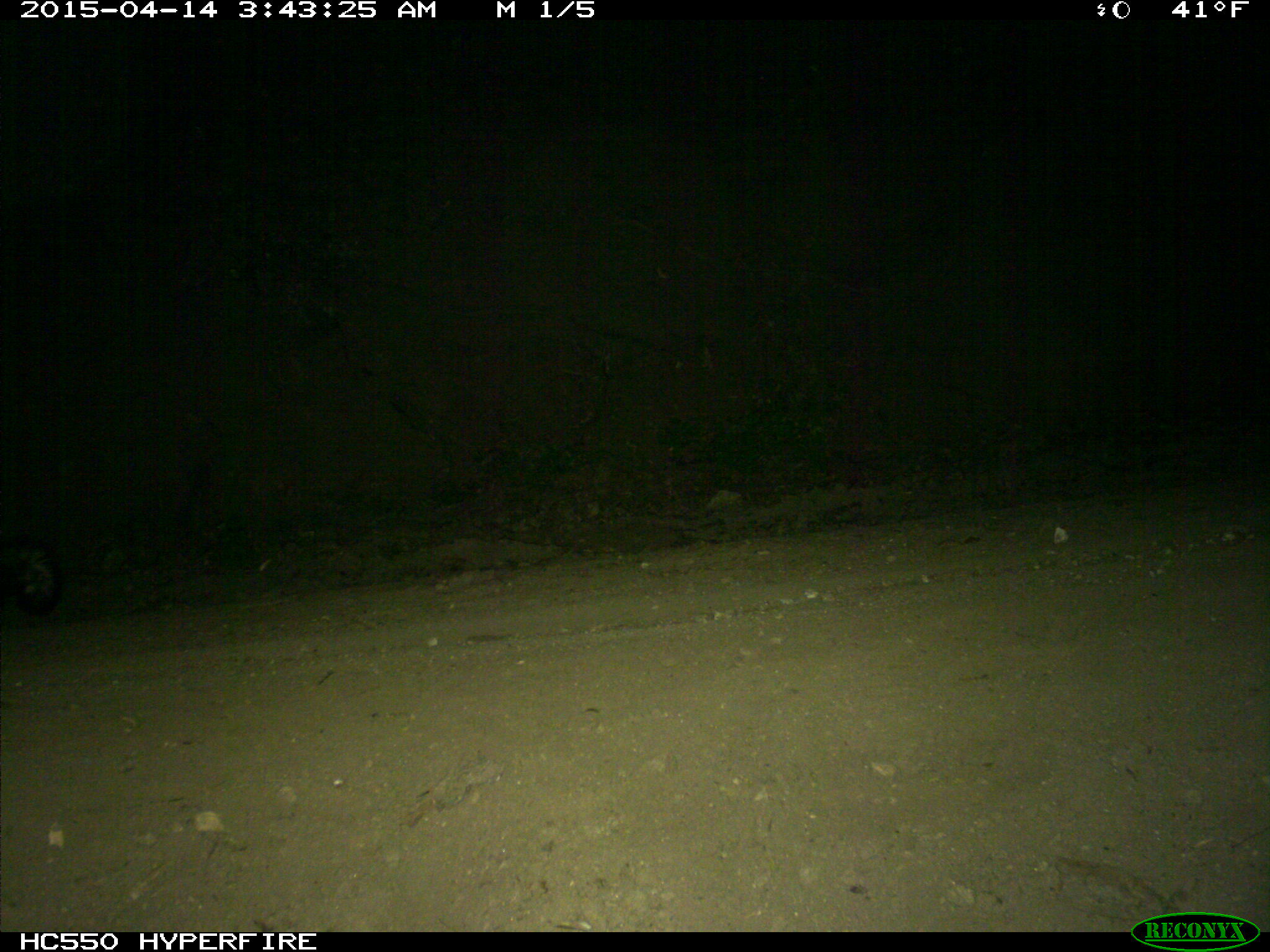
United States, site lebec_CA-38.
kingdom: Animalia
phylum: Chordata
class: Mammalia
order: Carnivora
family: Mephitidae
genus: Mephitis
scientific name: Mephitis mephitis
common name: striped skunk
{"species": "Mephitis mephitis (striped skunk)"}